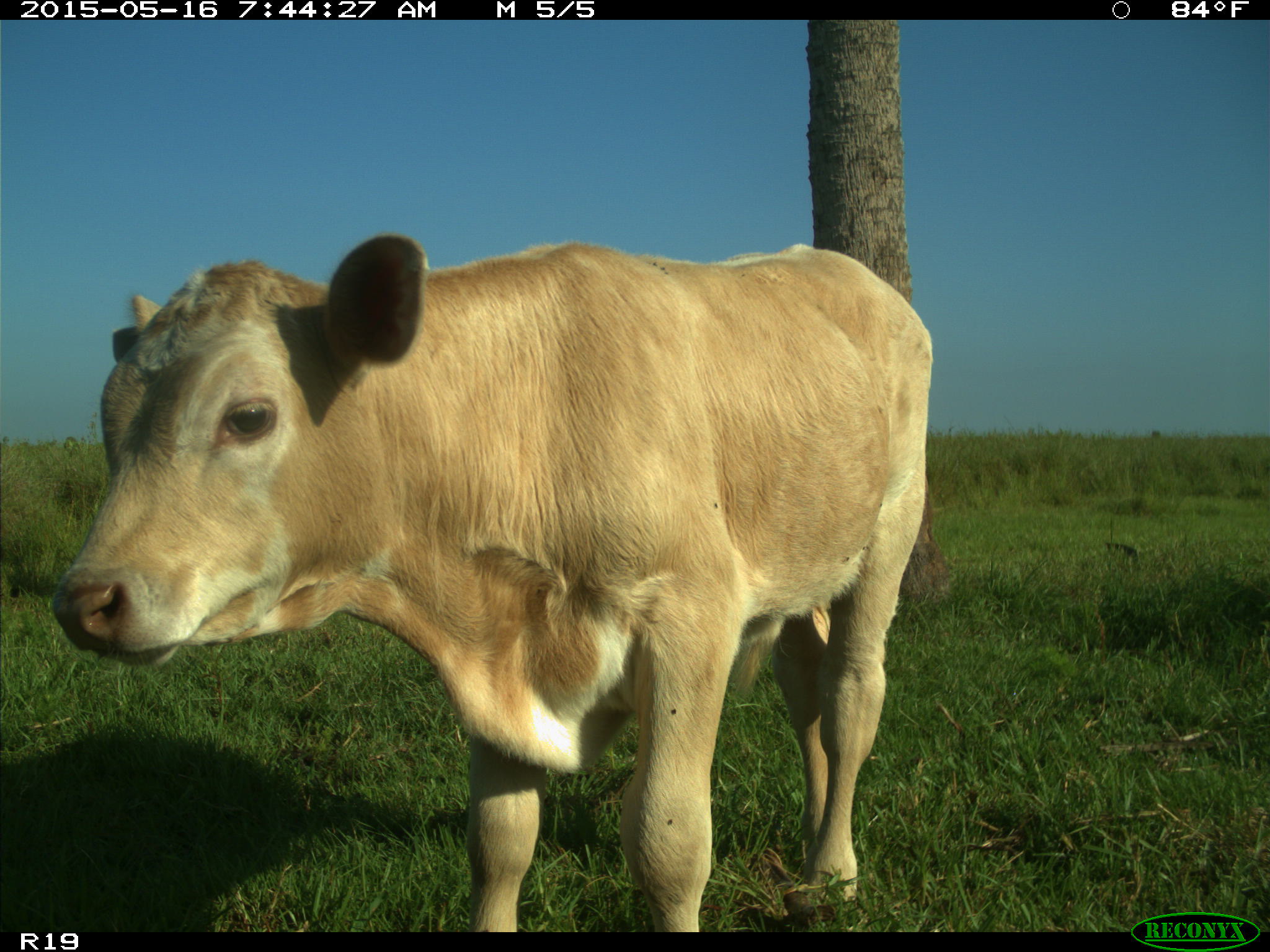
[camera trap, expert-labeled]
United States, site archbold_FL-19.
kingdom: Animalia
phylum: Chordata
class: Mammalia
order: Artiodactyla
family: Bovidae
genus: Bos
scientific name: Bos taurus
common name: domestic cow